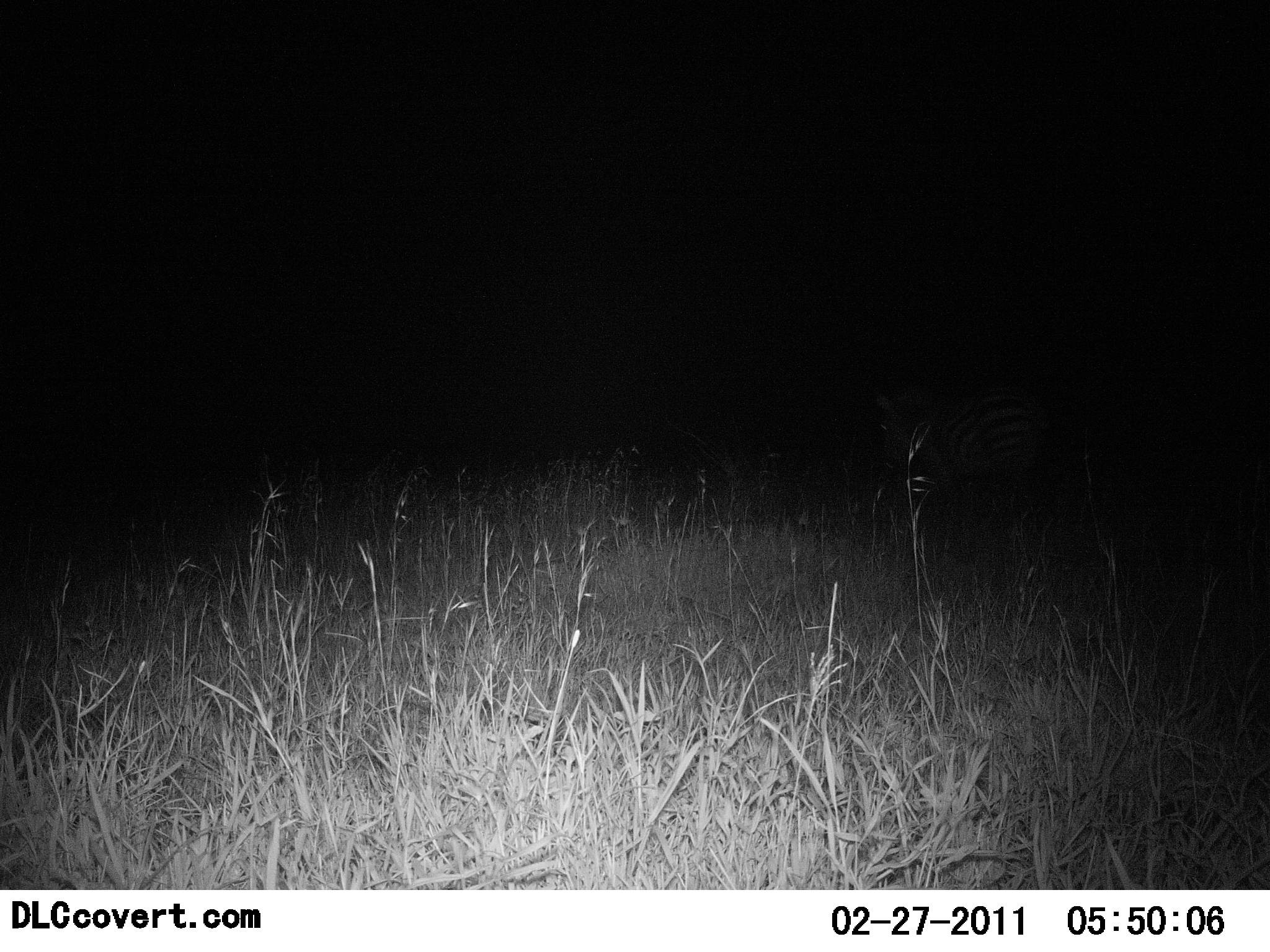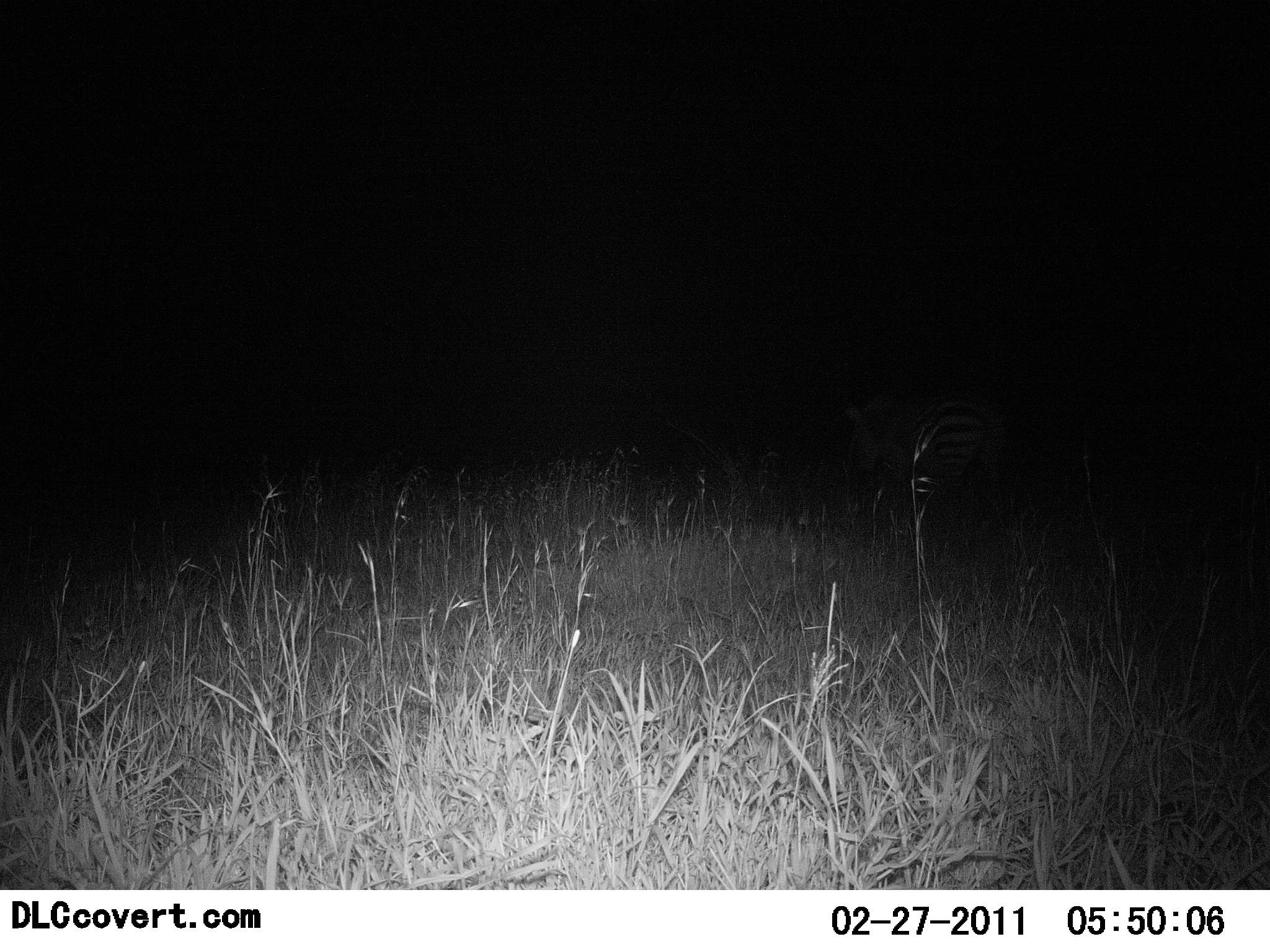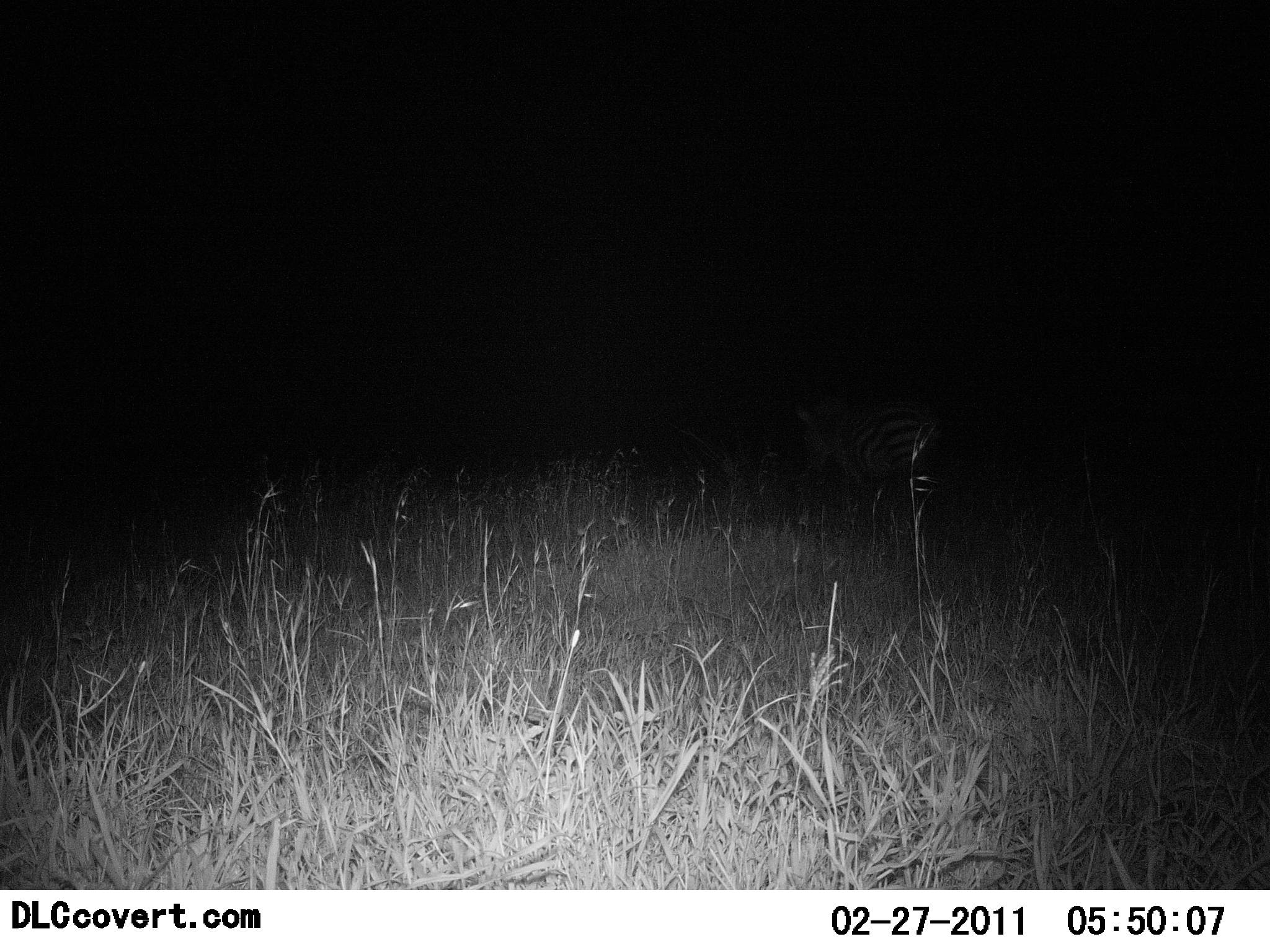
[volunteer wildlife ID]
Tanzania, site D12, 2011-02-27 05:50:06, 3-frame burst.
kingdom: Animalia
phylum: Chordata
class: Mammalia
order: Perissodactyla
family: Equidae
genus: Equus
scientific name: Equus quagga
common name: plains zebra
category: zebra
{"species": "zebra (plains zebra) (Equus quagga)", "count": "1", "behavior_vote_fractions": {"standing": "10%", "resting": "0%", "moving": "90%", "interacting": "0%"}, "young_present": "0%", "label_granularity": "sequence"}